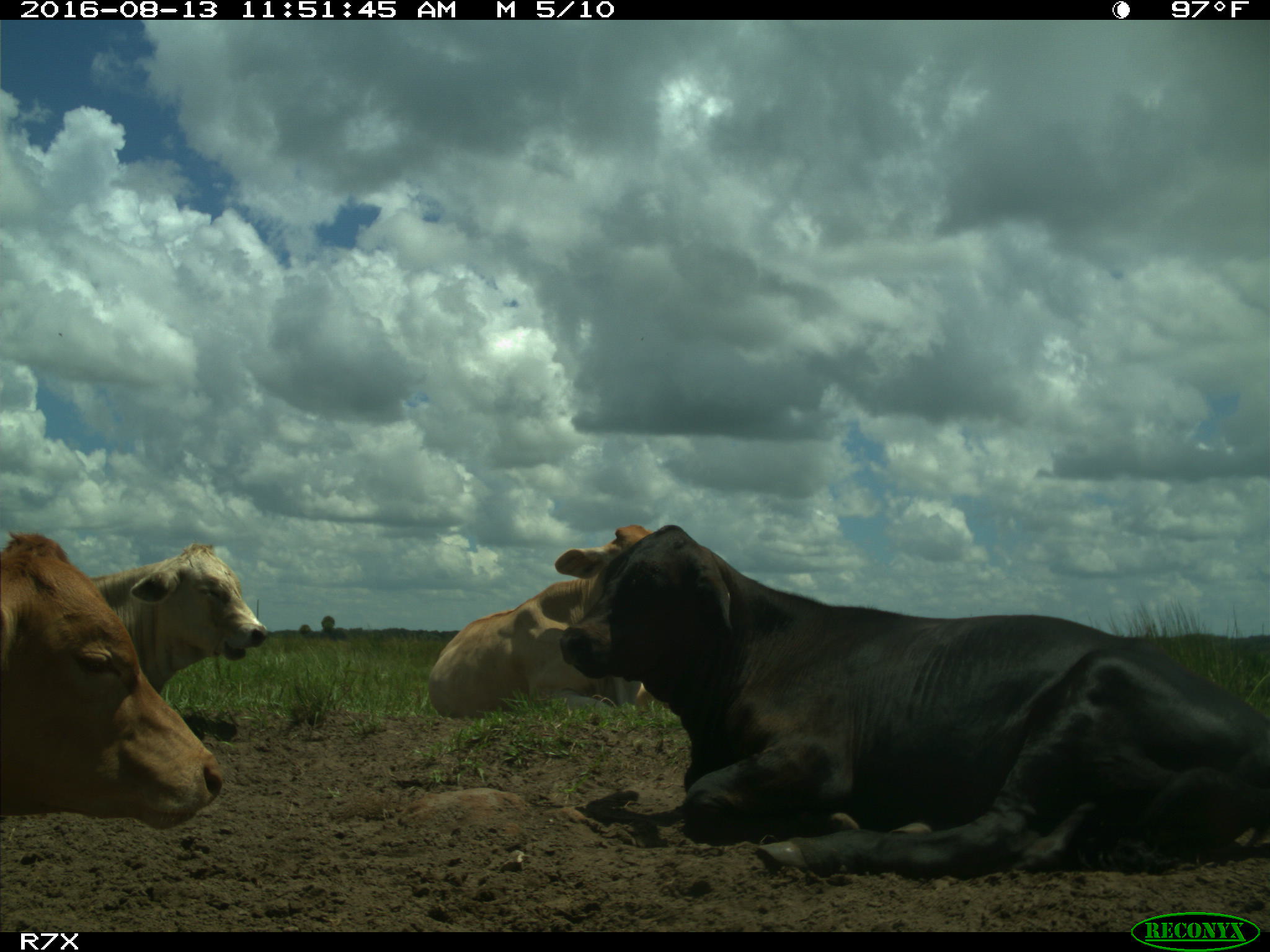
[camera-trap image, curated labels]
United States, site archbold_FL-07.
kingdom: Animalia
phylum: Chordata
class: Mammalia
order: Artiodactyla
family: Bovidae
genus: Bos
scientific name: Bos taurus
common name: domestic cow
Bos taurus (domestic cow).